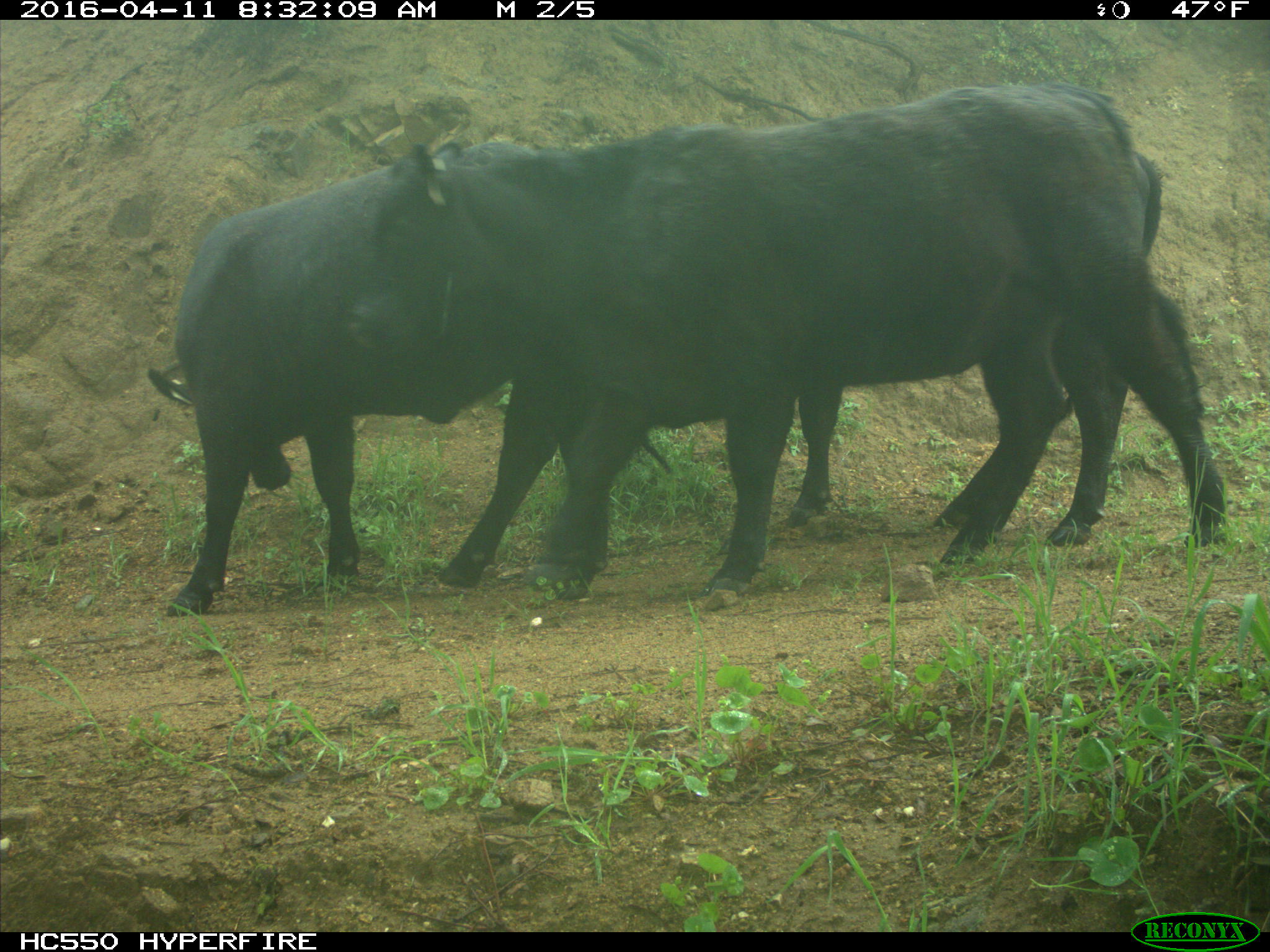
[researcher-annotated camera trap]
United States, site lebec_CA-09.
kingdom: Animalia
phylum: Chordata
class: Mammalia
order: Artiodactyla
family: Bovidae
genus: Bos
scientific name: Bos taurus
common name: domestic cow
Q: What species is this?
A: Bos taurus (domestic cow).